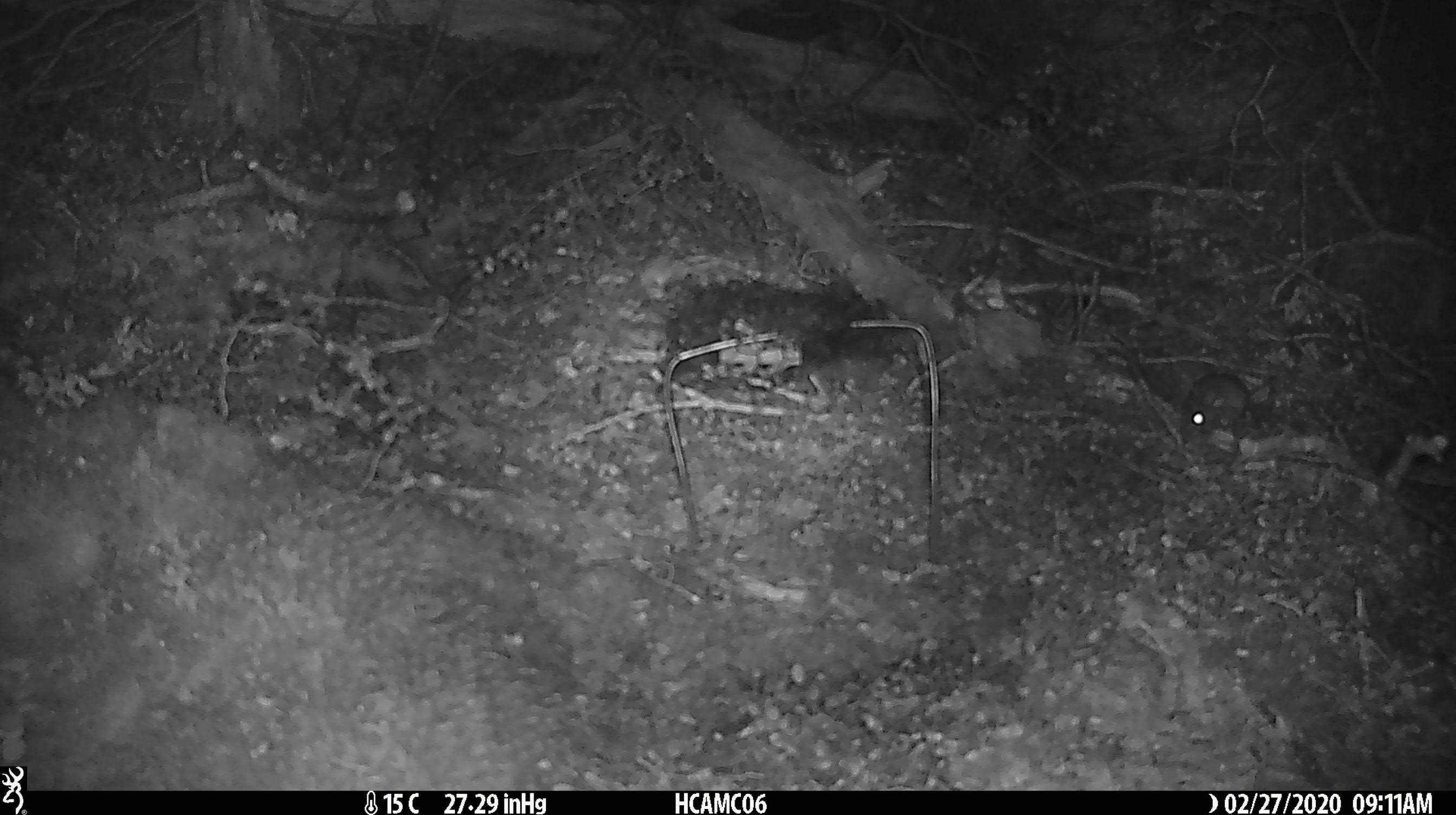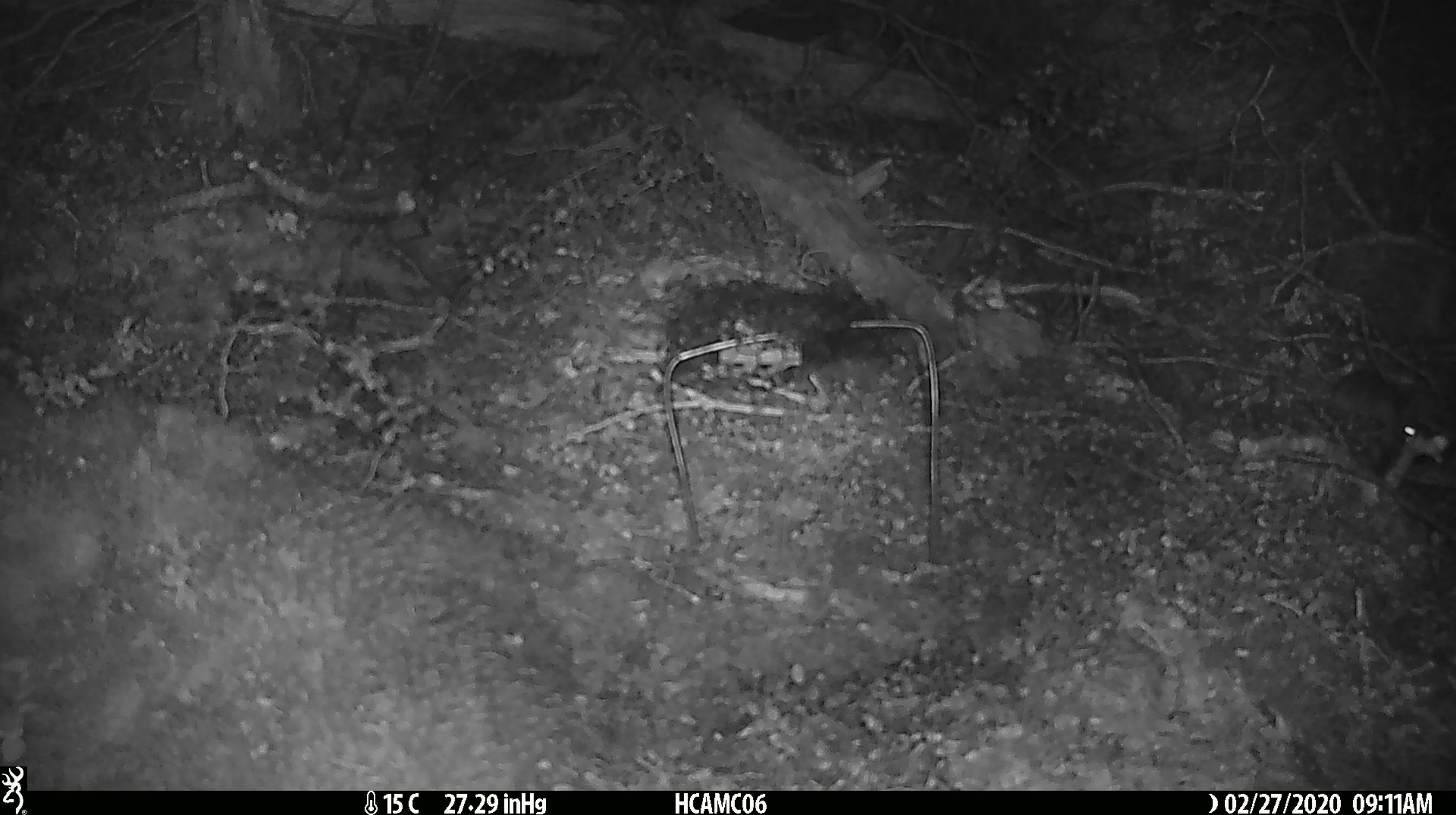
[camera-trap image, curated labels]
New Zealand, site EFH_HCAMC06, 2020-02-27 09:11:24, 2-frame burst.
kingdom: Animalia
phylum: Chordata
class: Mammalia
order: Rodentia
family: Muridae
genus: Mus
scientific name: Mus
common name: mouse